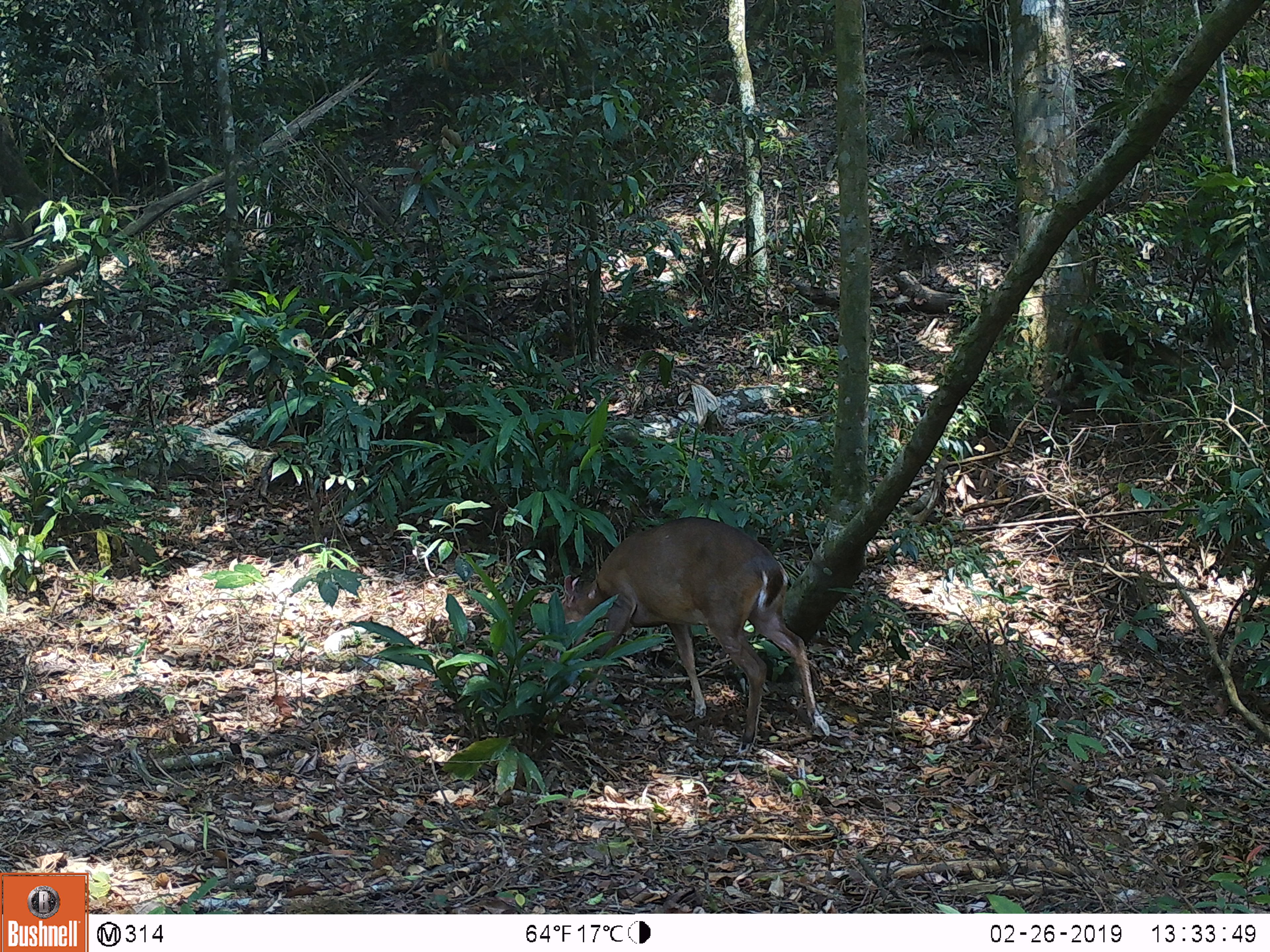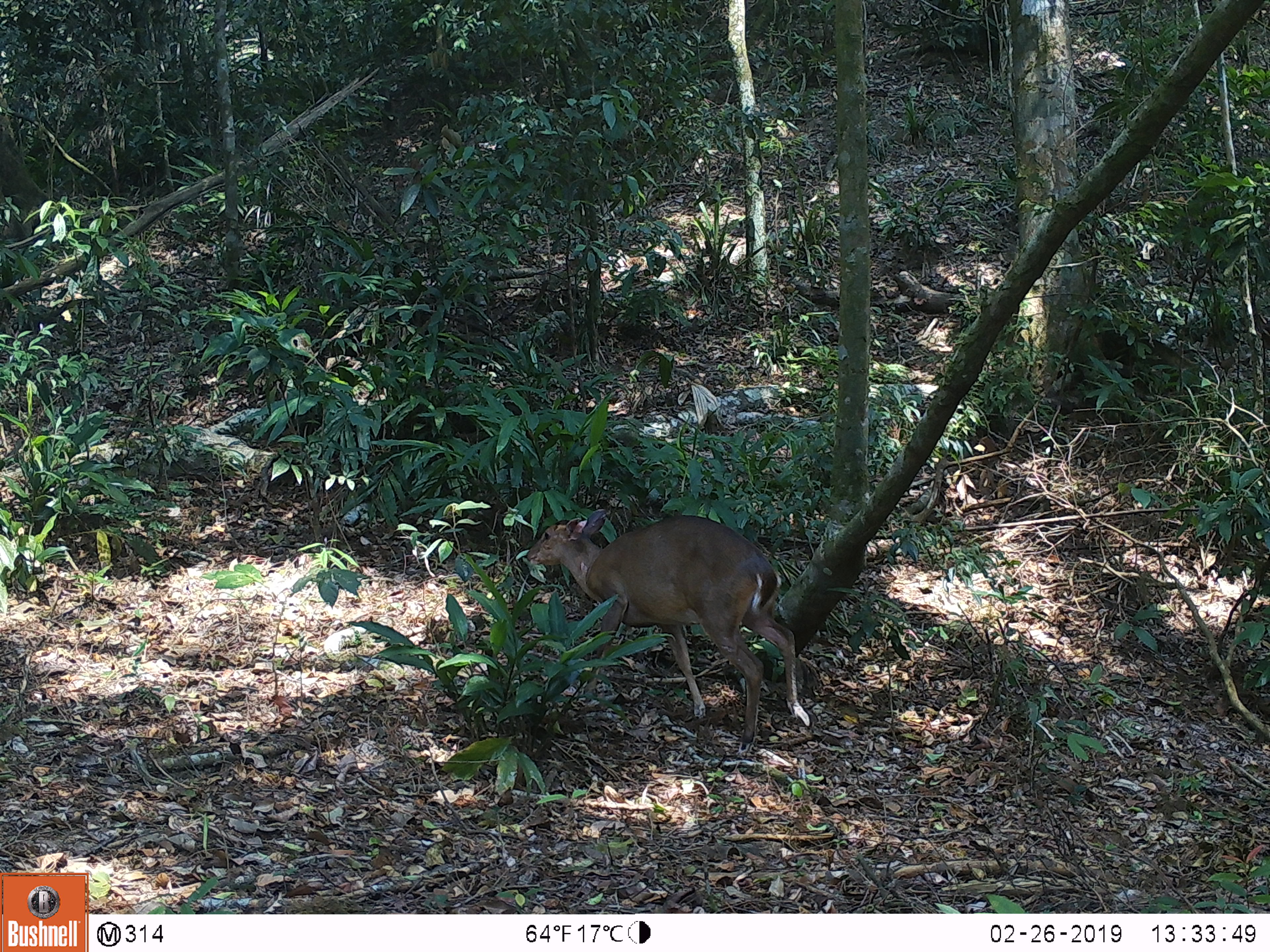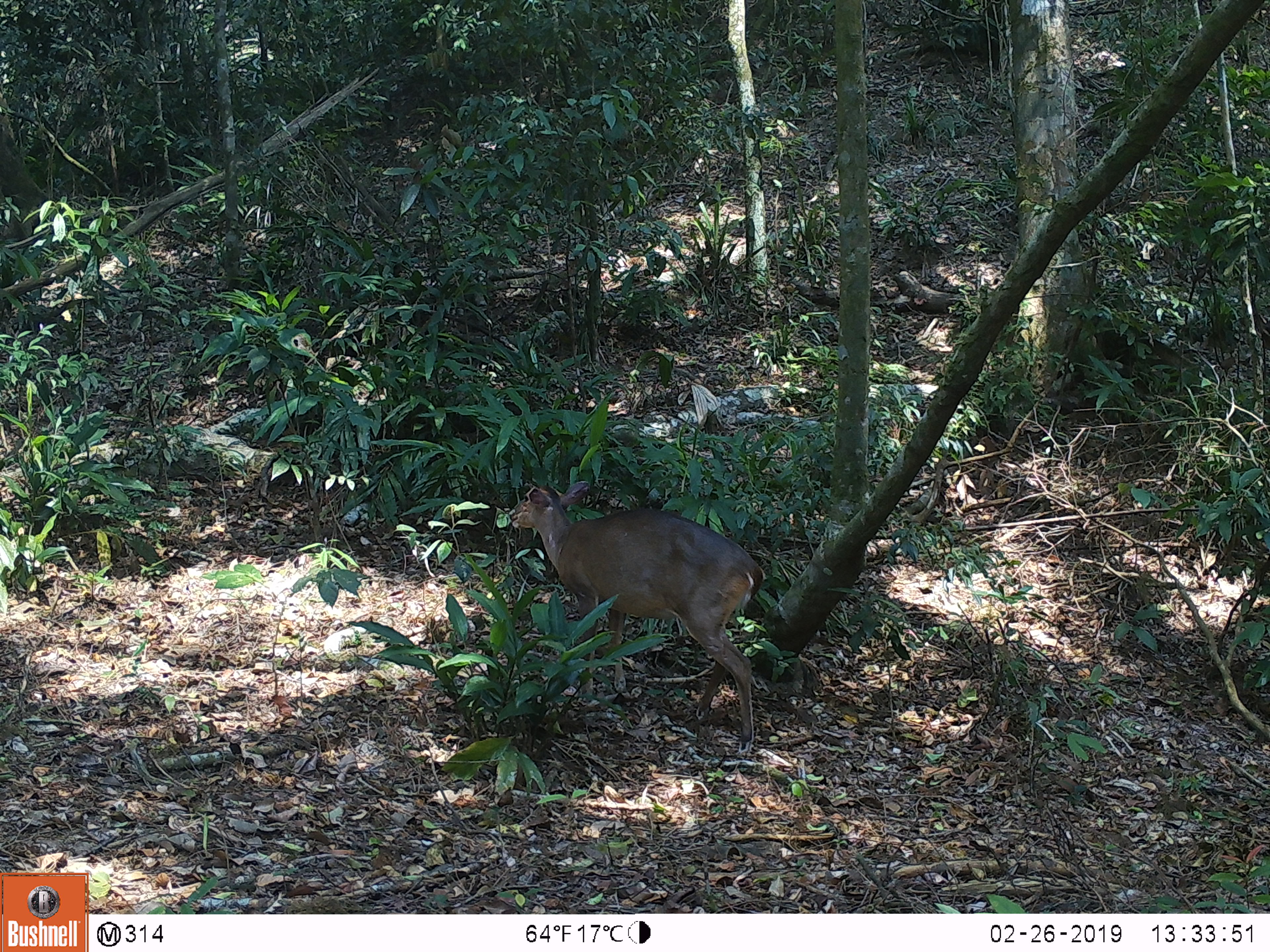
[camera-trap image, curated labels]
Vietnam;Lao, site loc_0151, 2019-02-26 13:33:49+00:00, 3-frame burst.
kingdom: Animalia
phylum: Chordata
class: Mammalia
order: Artiodactyla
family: Cervidae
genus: Muntiacus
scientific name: Muntiacus vuquangensis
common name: large-antlered muntjac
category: large antlered muntjac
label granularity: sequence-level